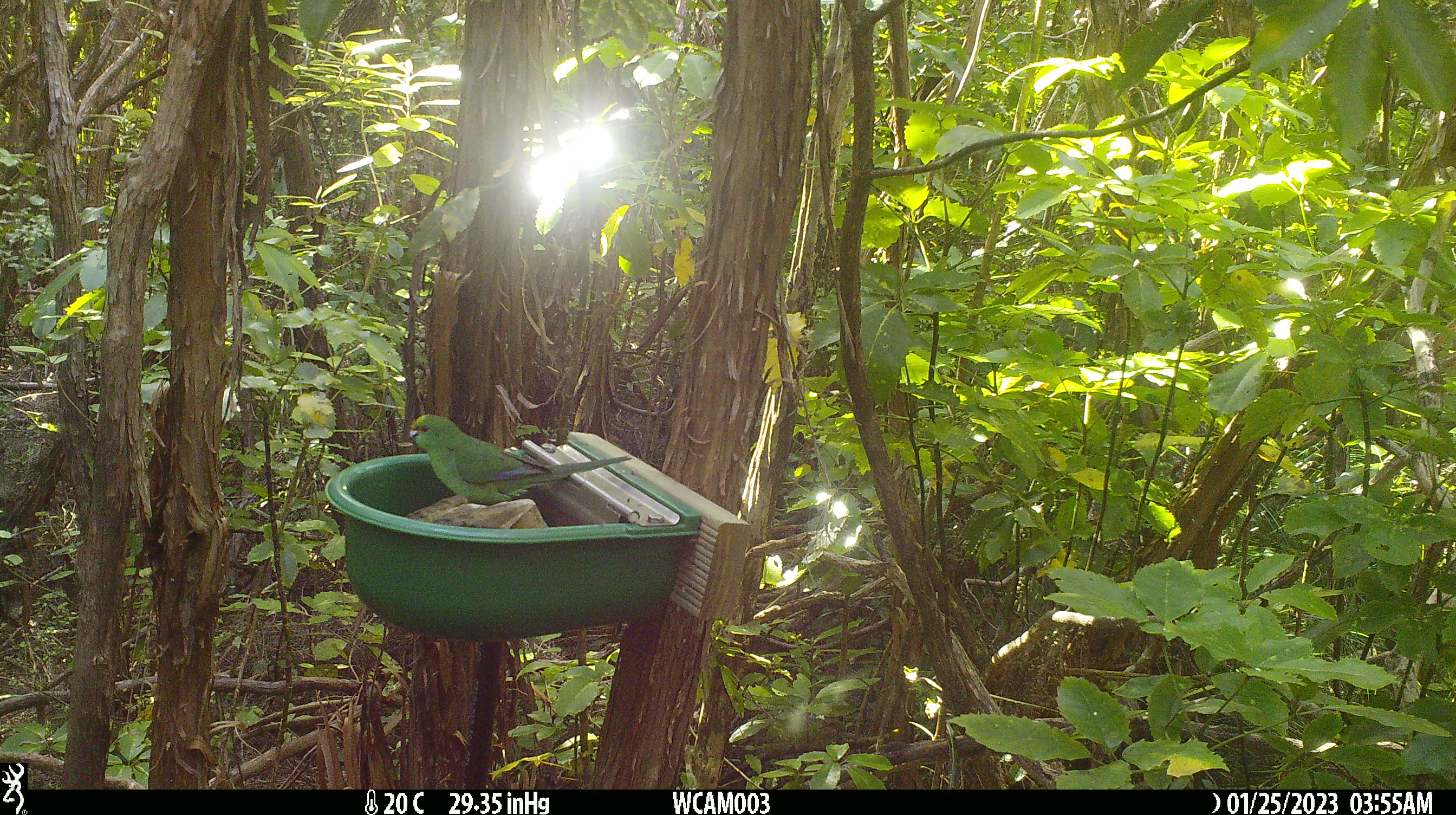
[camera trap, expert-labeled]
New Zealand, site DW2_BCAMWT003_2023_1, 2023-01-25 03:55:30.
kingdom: Animalia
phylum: Chordata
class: Aves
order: Psittaciformes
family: Psittaculidae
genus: Cyanoramphus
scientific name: Cyanoramphus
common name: parakeet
Parakeet (Cyanoramphus).